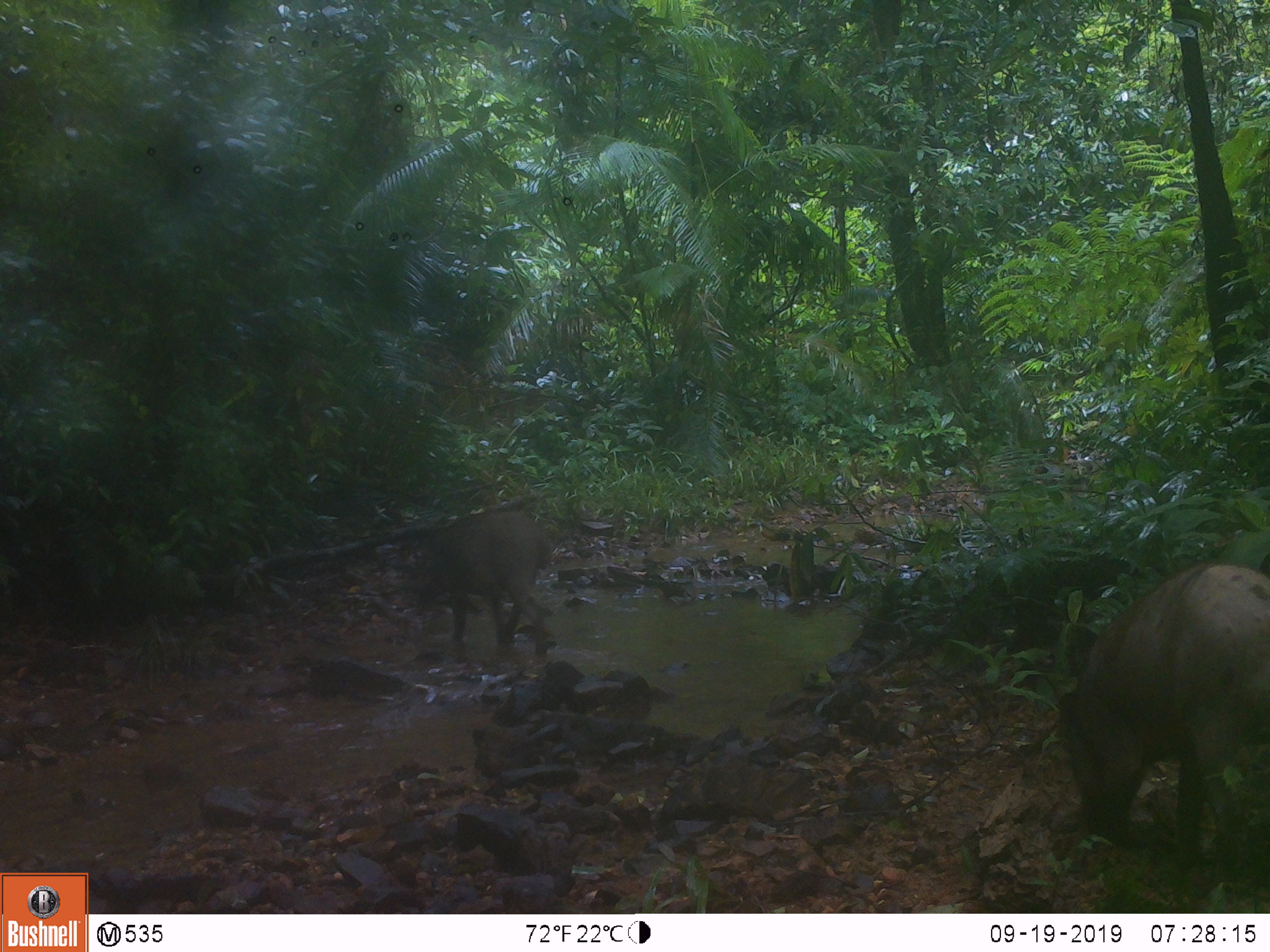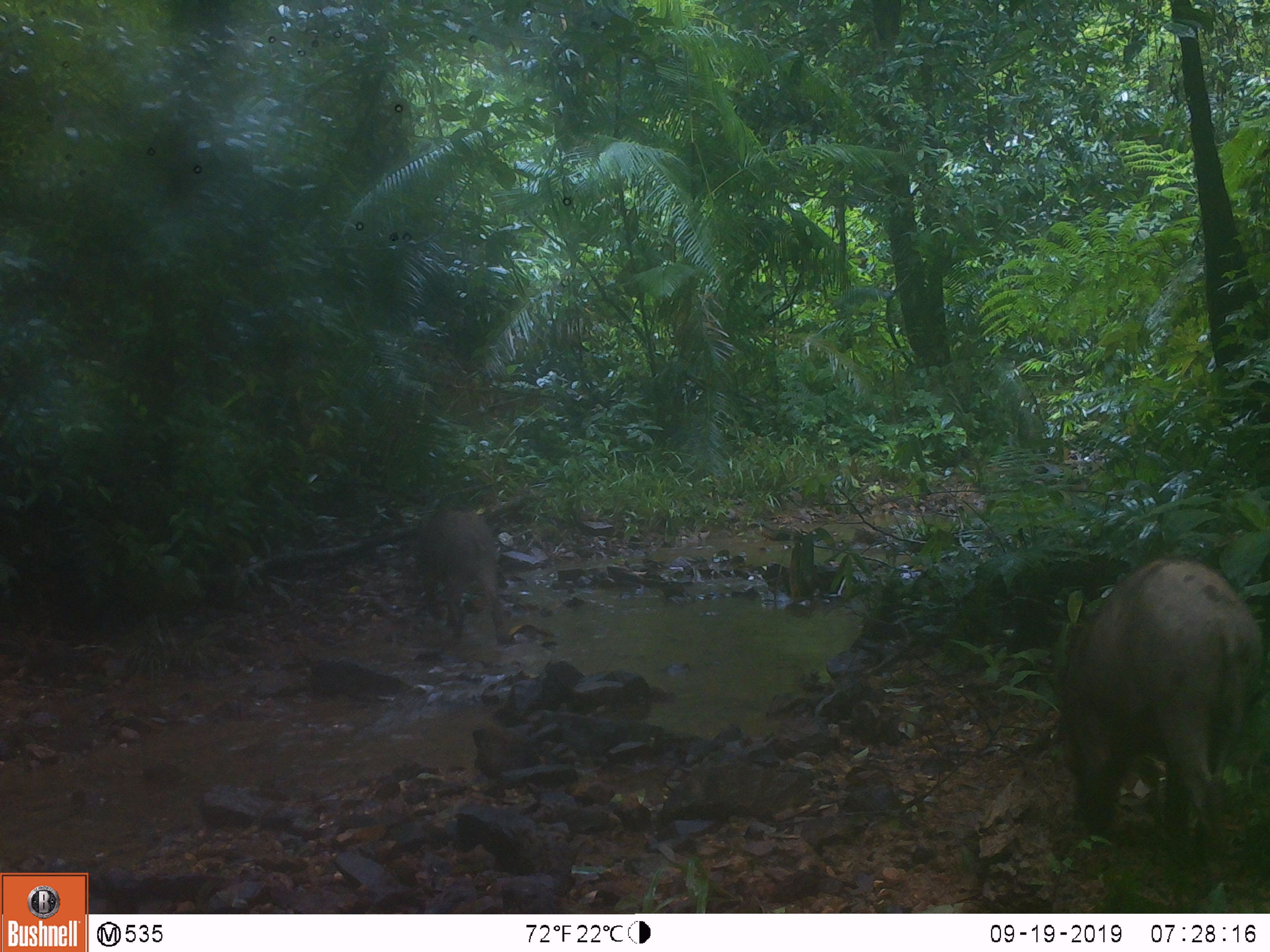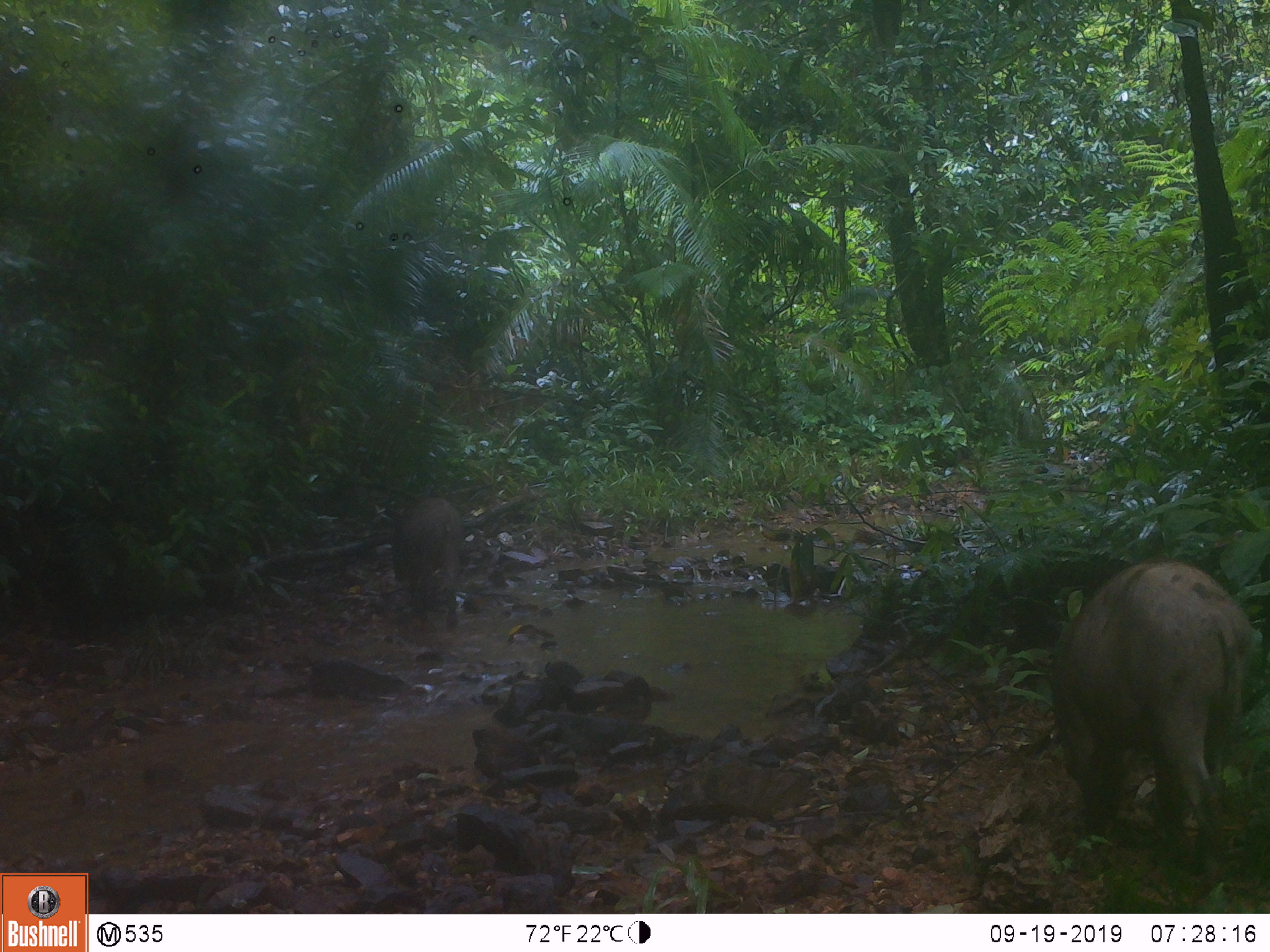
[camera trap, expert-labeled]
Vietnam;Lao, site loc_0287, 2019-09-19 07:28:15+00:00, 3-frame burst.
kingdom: Animalia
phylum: Chordata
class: Mammalia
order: Artiodactyla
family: Suidae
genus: Sus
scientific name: Sus scrofa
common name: eurasian wild pig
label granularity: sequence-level